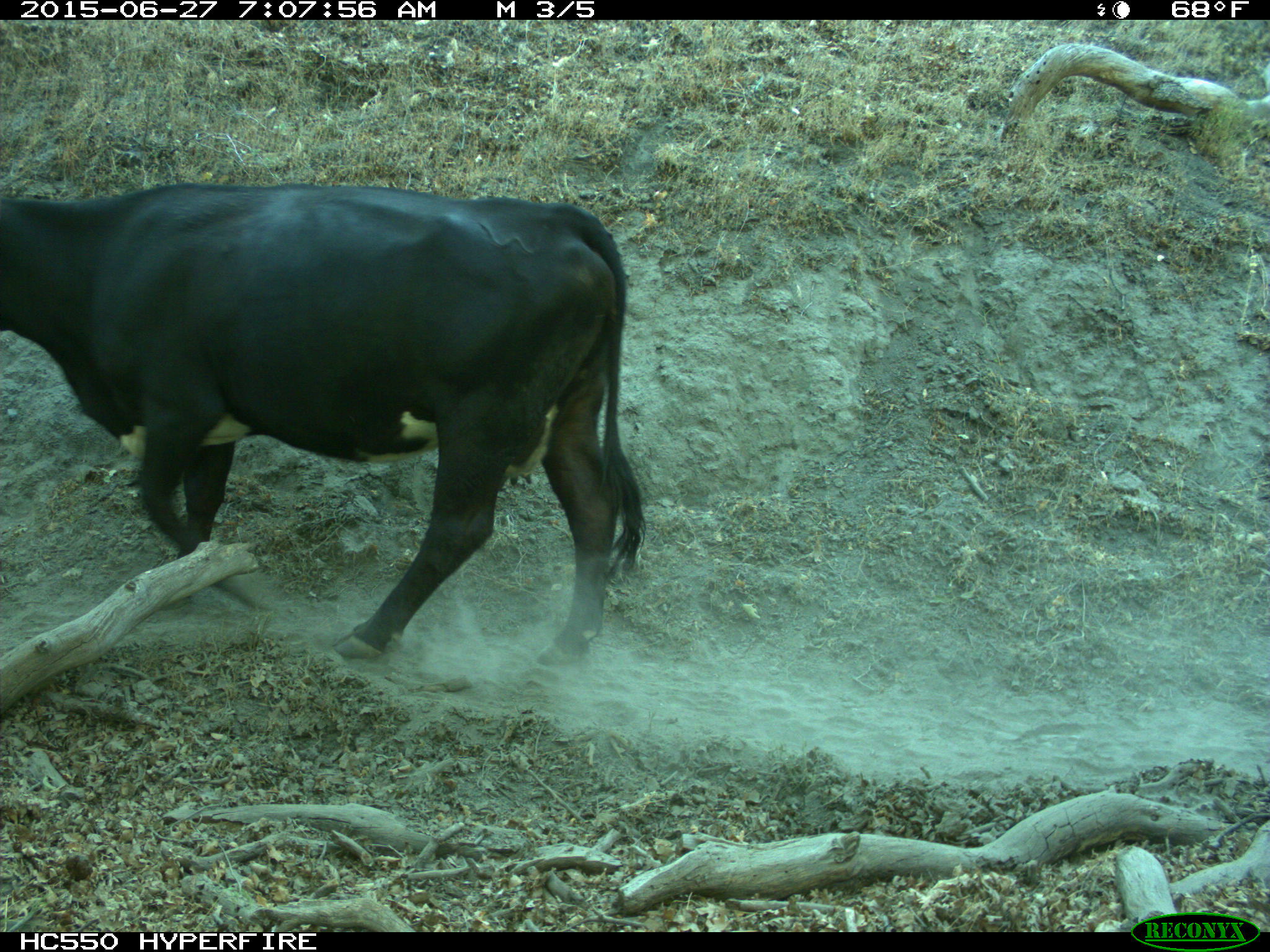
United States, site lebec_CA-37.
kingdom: Animalia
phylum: Chordata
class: Mammalia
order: Artiodactyla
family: Bovidae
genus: Bos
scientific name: Bos taurus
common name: domestic cow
Bos taurus (domestic cow).